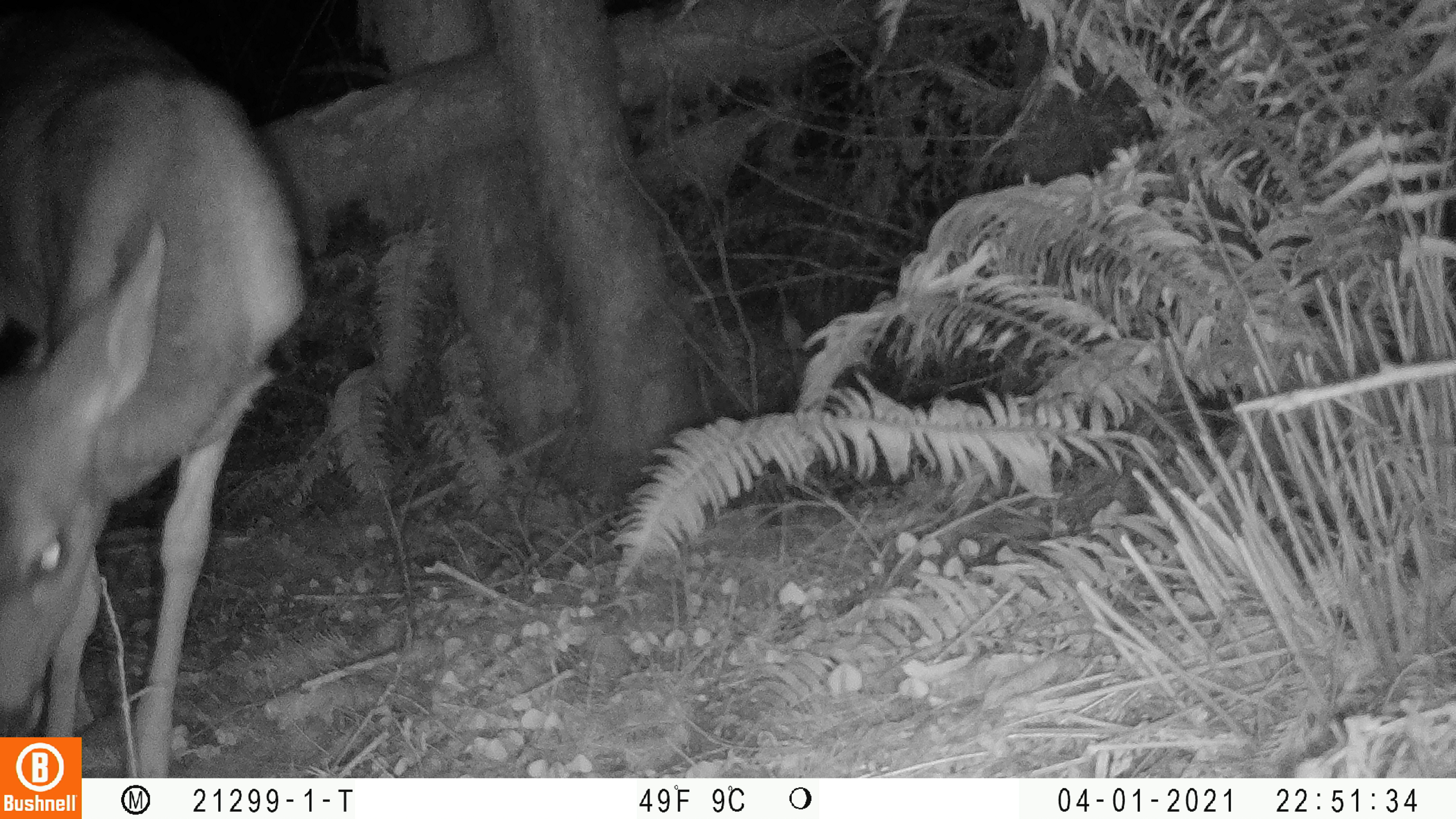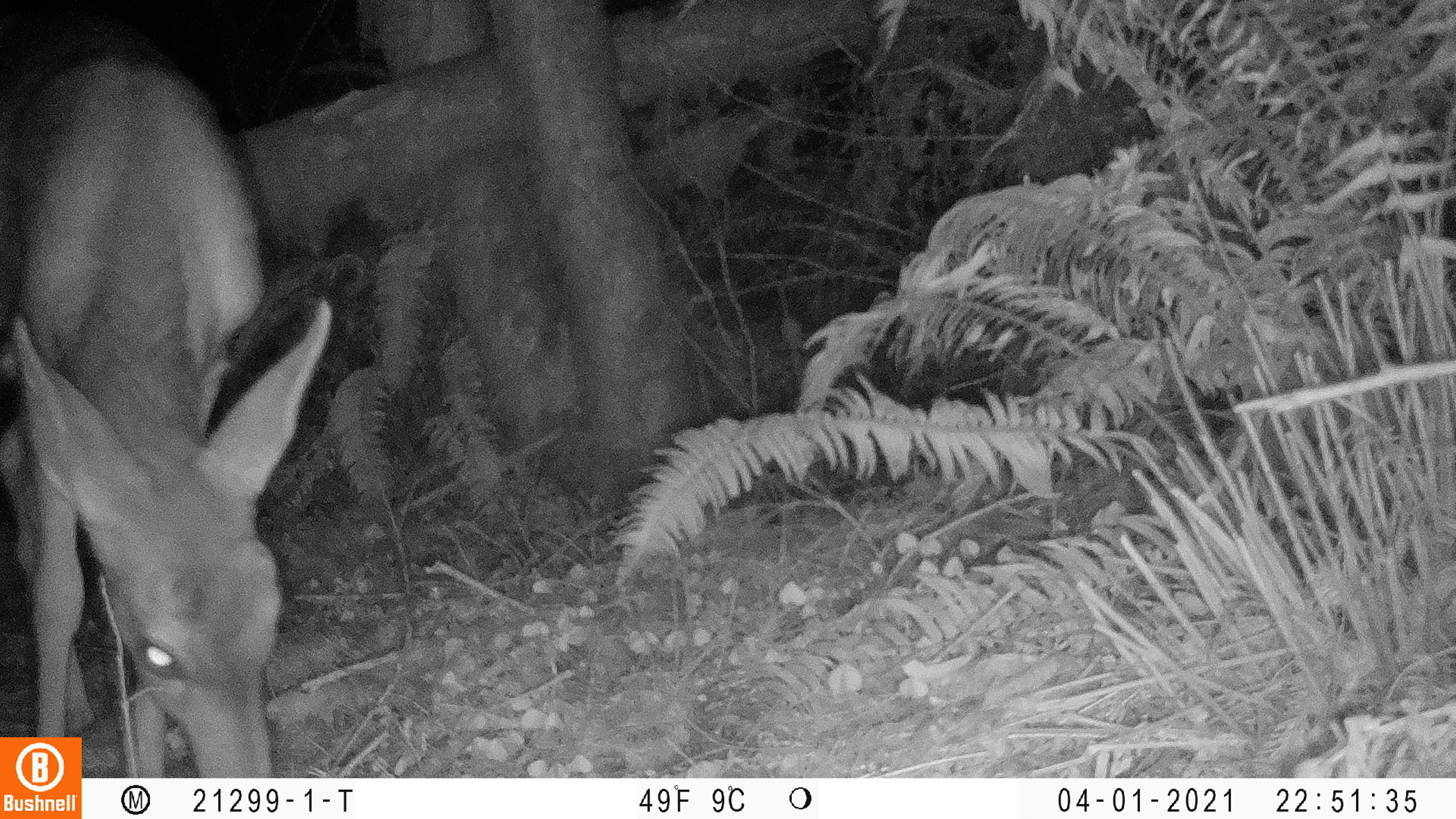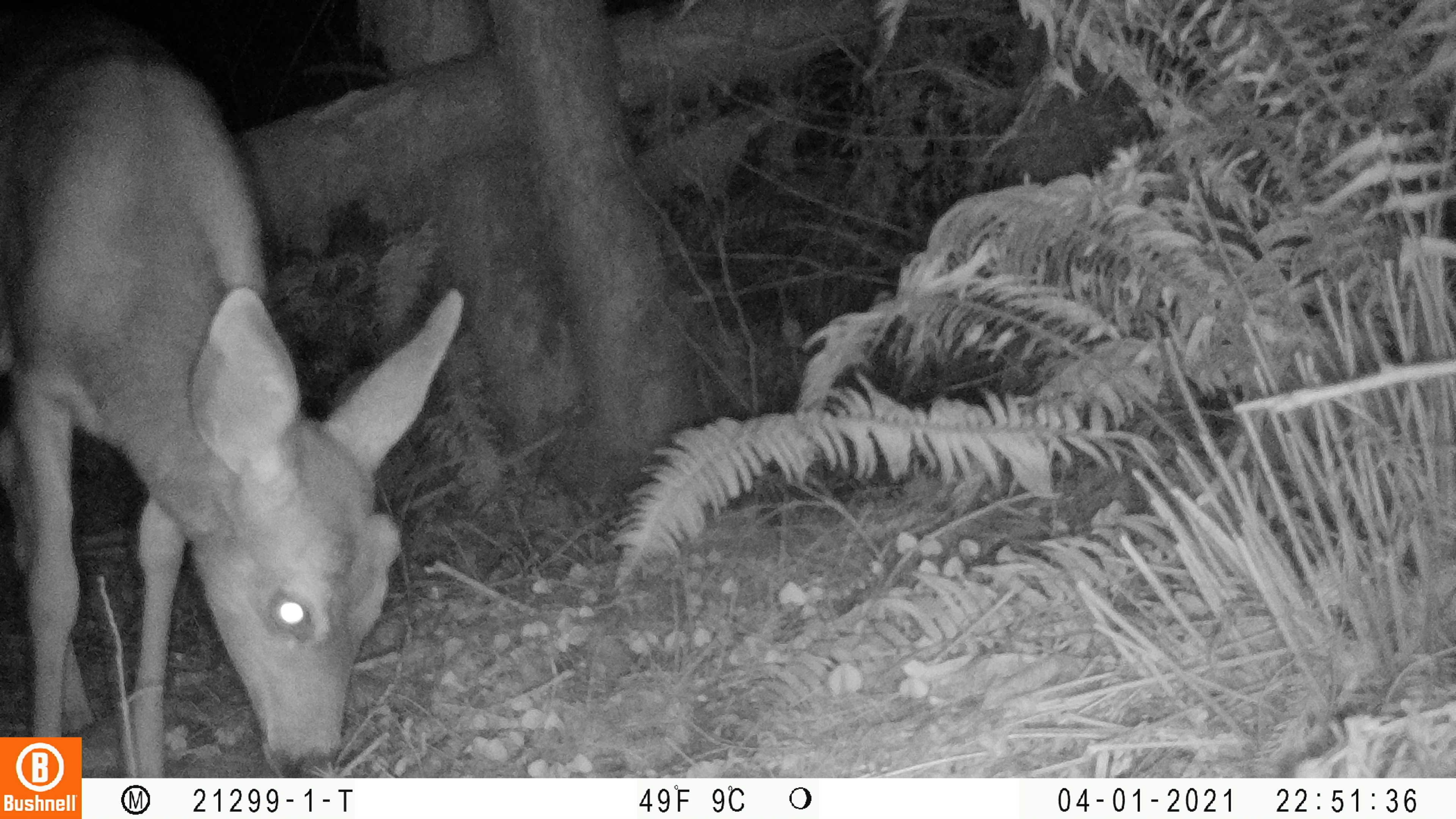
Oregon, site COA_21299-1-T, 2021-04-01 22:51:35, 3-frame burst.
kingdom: Animalia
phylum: Chordata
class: Mammalia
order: Artiodactyla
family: Cervidae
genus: Odocoileus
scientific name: Odocoileus hemionus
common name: black-tailed deer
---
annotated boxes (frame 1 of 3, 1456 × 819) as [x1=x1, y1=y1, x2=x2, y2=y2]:
black-tailed deer: [x1=2, y1=8, x2=307, y2=730]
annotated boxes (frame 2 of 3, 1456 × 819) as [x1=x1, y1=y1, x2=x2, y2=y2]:
black-tailed deer: [x1=6, y1=12, x2=335, y2=732]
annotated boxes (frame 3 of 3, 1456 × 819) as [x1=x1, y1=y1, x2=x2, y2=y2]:
black-tailed deer: [x1=4, y1=7, x2=470, y2=732]